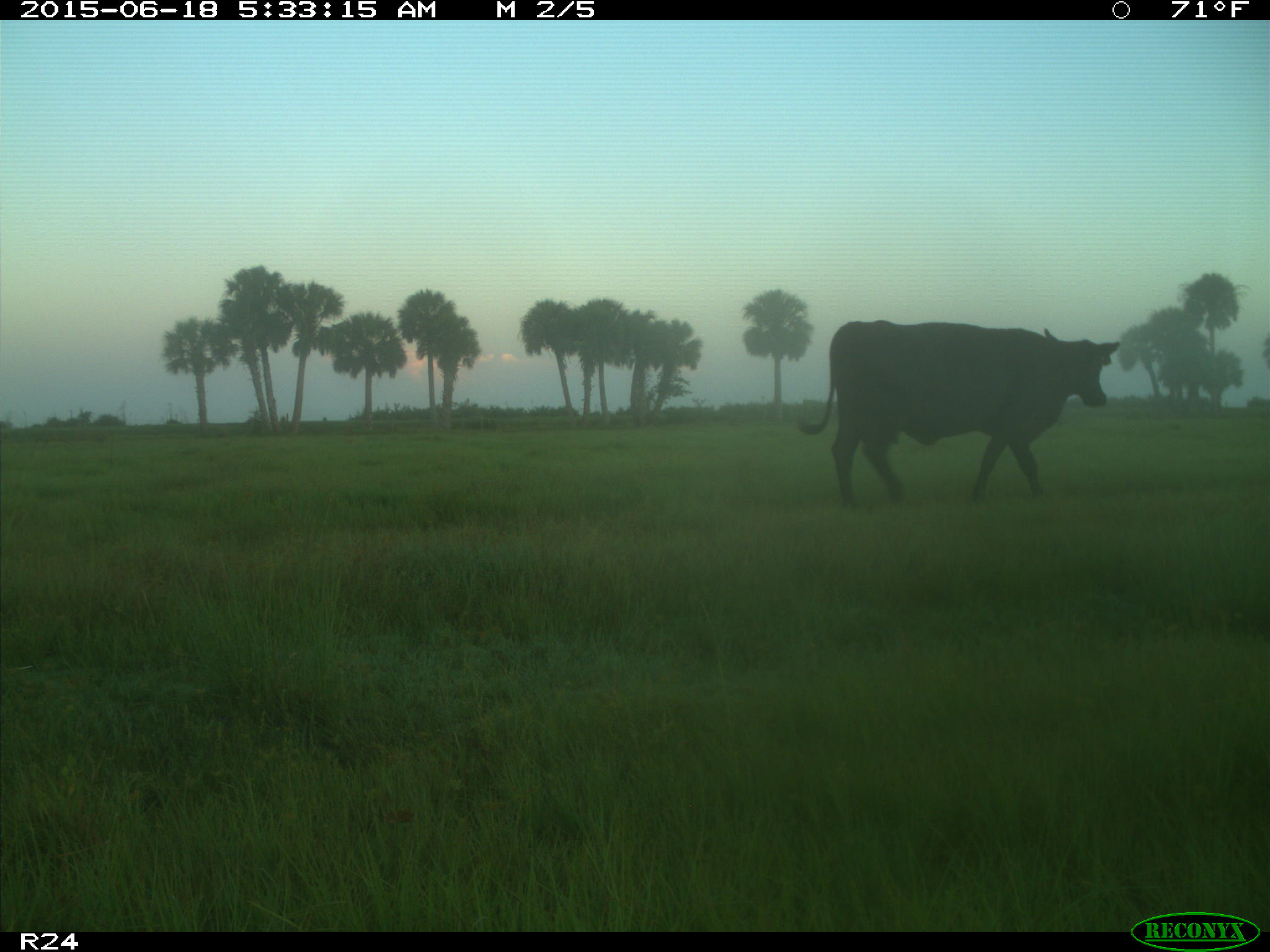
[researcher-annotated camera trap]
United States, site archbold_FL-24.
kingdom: Animalia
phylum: Chordata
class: Mammalia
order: Artiodactyla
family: Bovidae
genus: Bos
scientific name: Bos taurus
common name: domestic cow